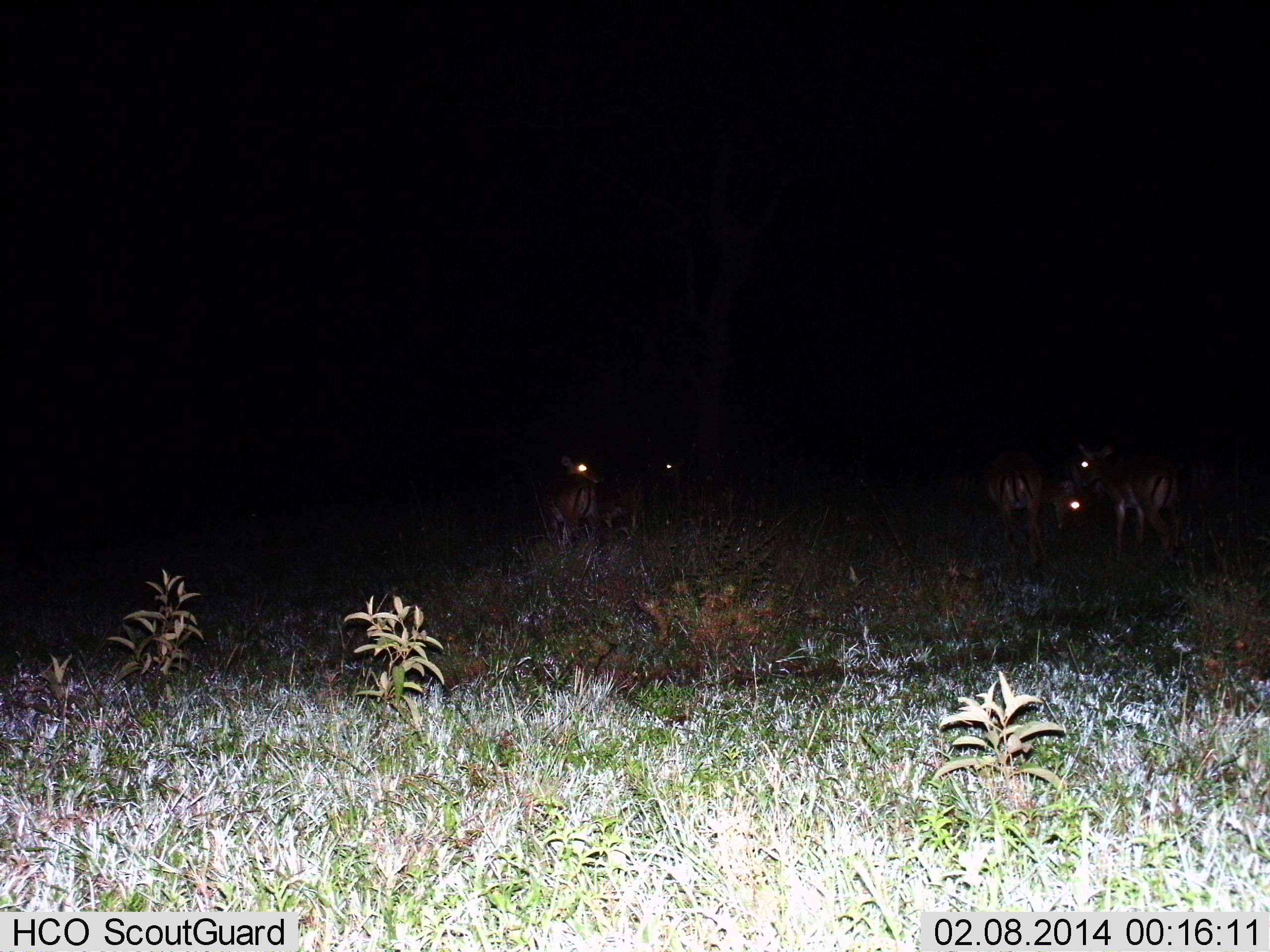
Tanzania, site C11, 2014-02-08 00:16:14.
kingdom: Animalia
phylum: Chordata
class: Mammalia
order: Artiodactyla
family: Bovidae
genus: Eudorcas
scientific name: Eudorcas thomsonii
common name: thomson's gazelle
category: gazellethomsons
Gazellethomsons (thomson's gazelle) (Eudorcas thomsonii), count 5. Behavior (volunteer vote fractions): standing 78%, resting 22%, moving 11%, interacting 0%. Young present (vote fraction): 0%. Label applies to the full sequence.